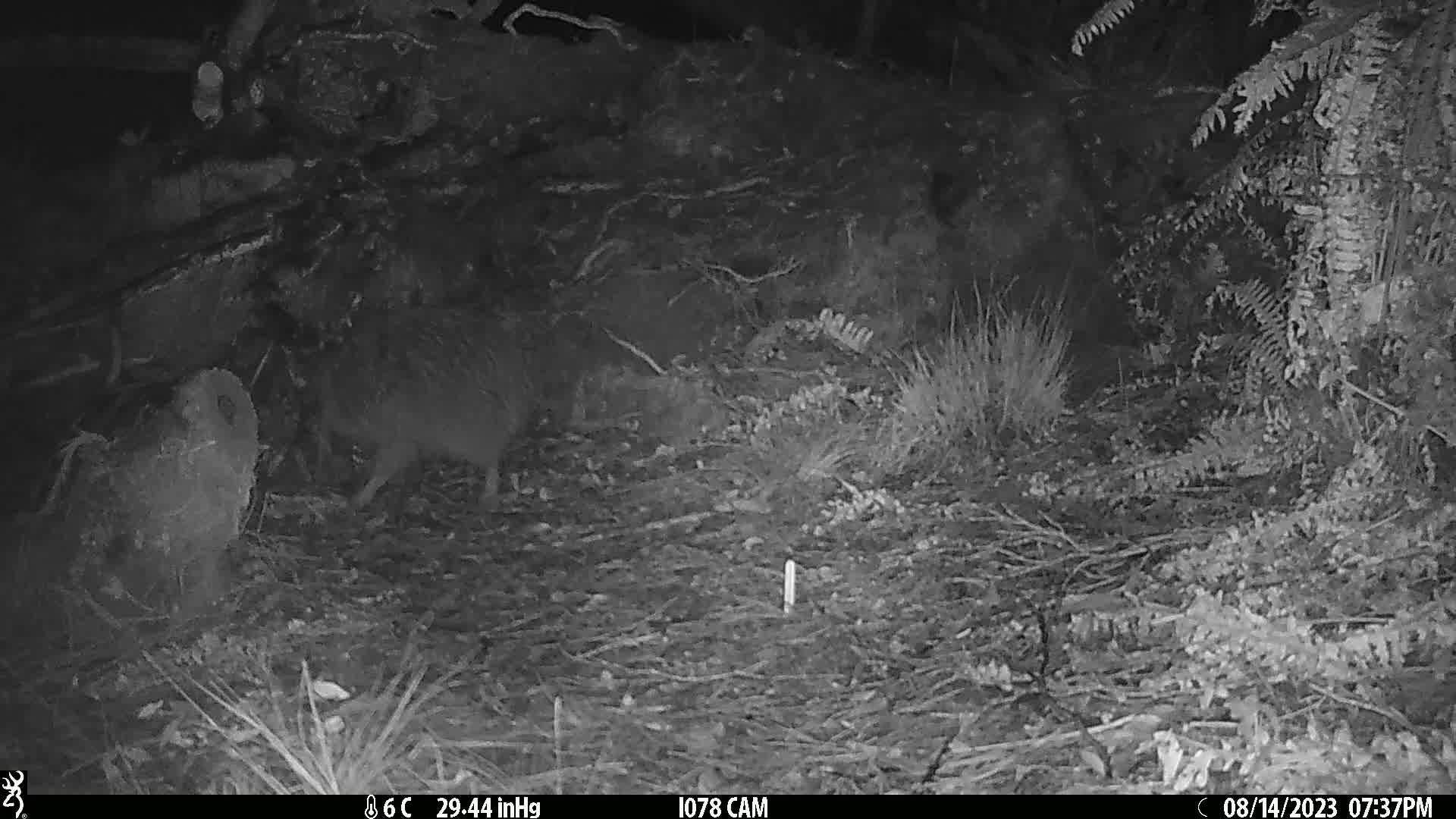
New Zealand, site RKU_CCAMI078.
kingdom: Animalia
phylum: Chordata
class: Aves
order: Apterygiformes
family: Apterygidae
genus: Apteryx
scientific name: Apteryx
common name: kiwi